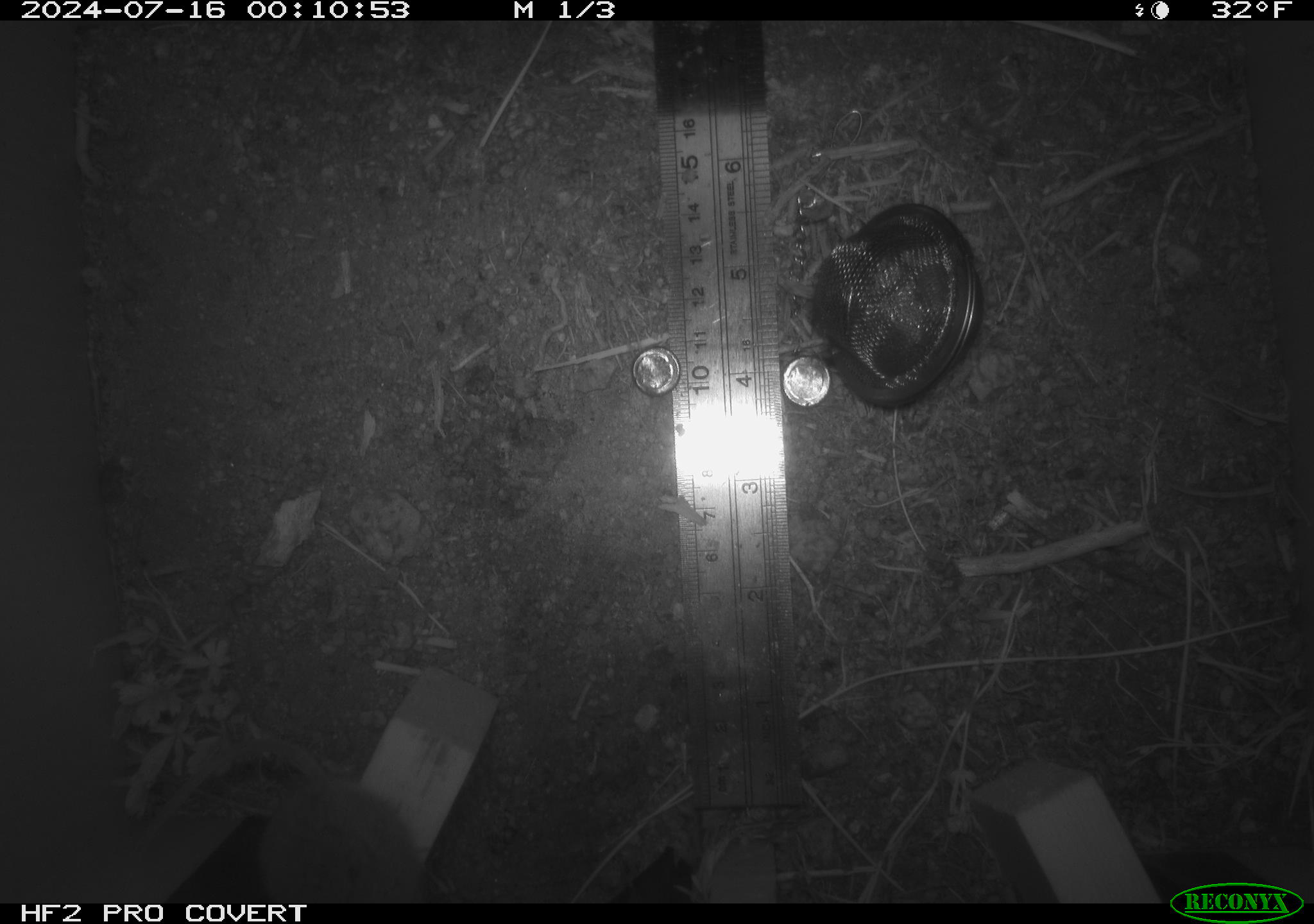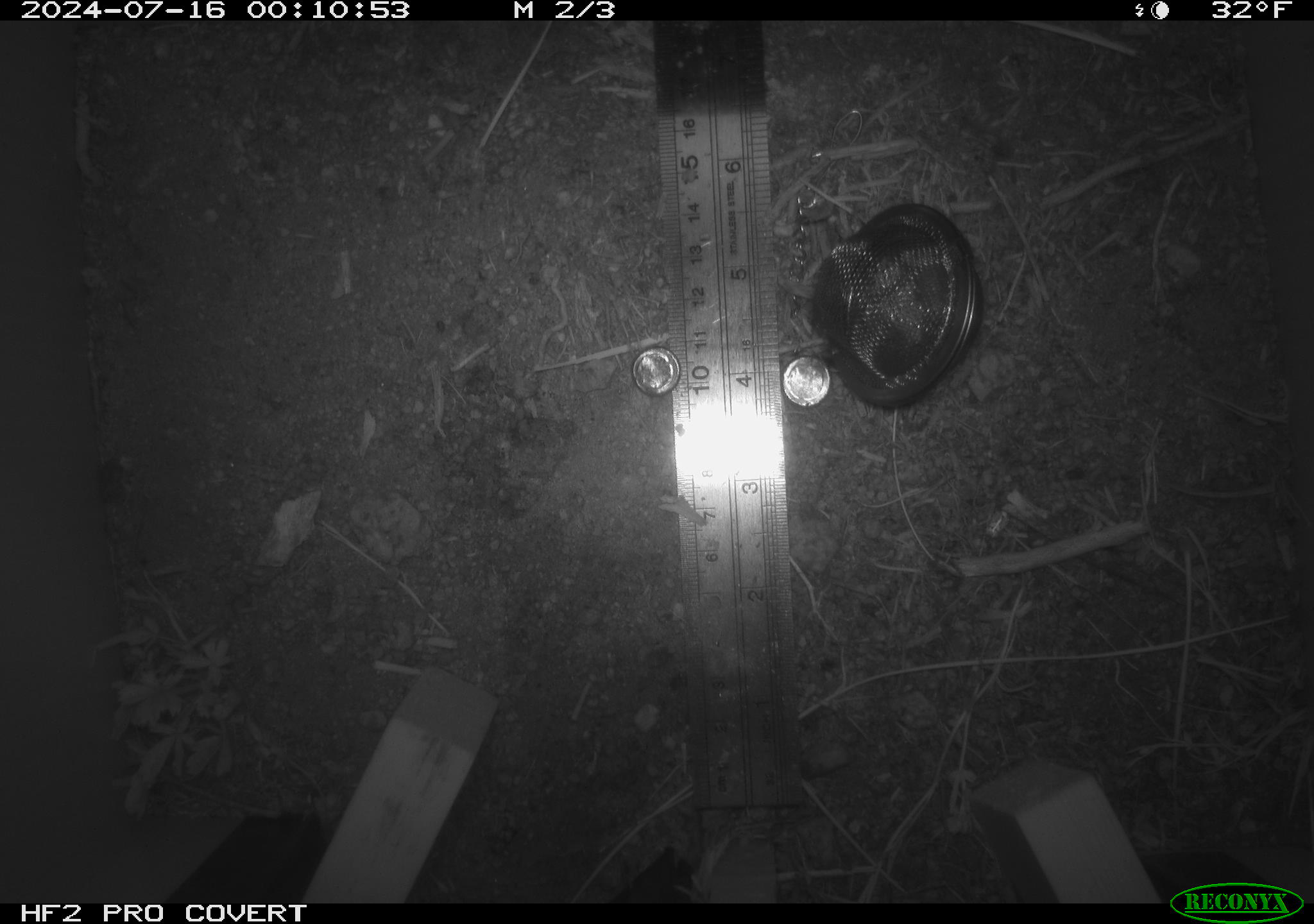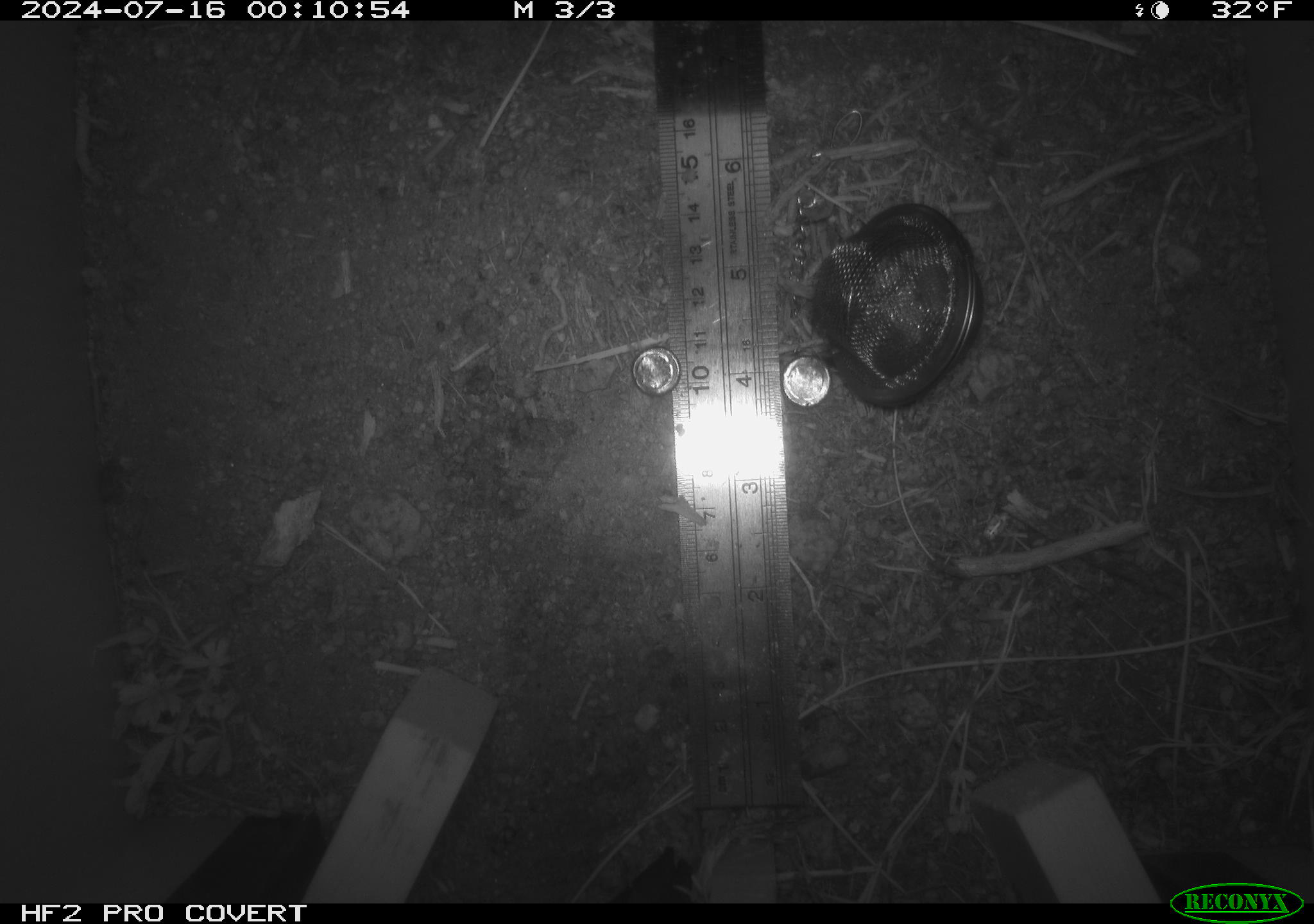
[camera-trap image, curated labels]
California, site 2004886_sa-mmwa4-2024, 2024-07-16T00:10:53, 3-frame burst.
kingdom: Animalia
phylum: Chordata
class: Mammalia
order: Rodentia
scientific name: Rodentia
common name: mouse species